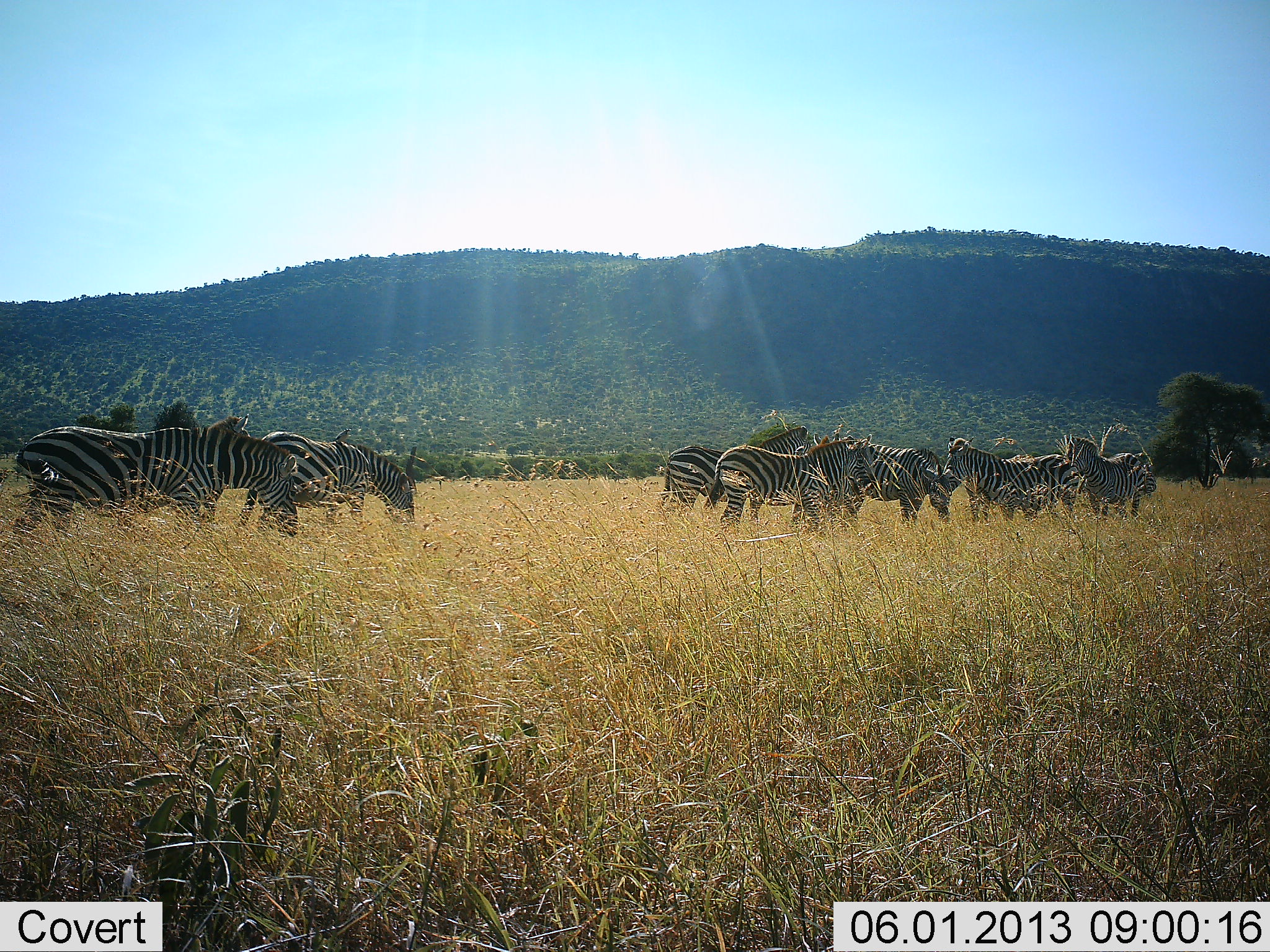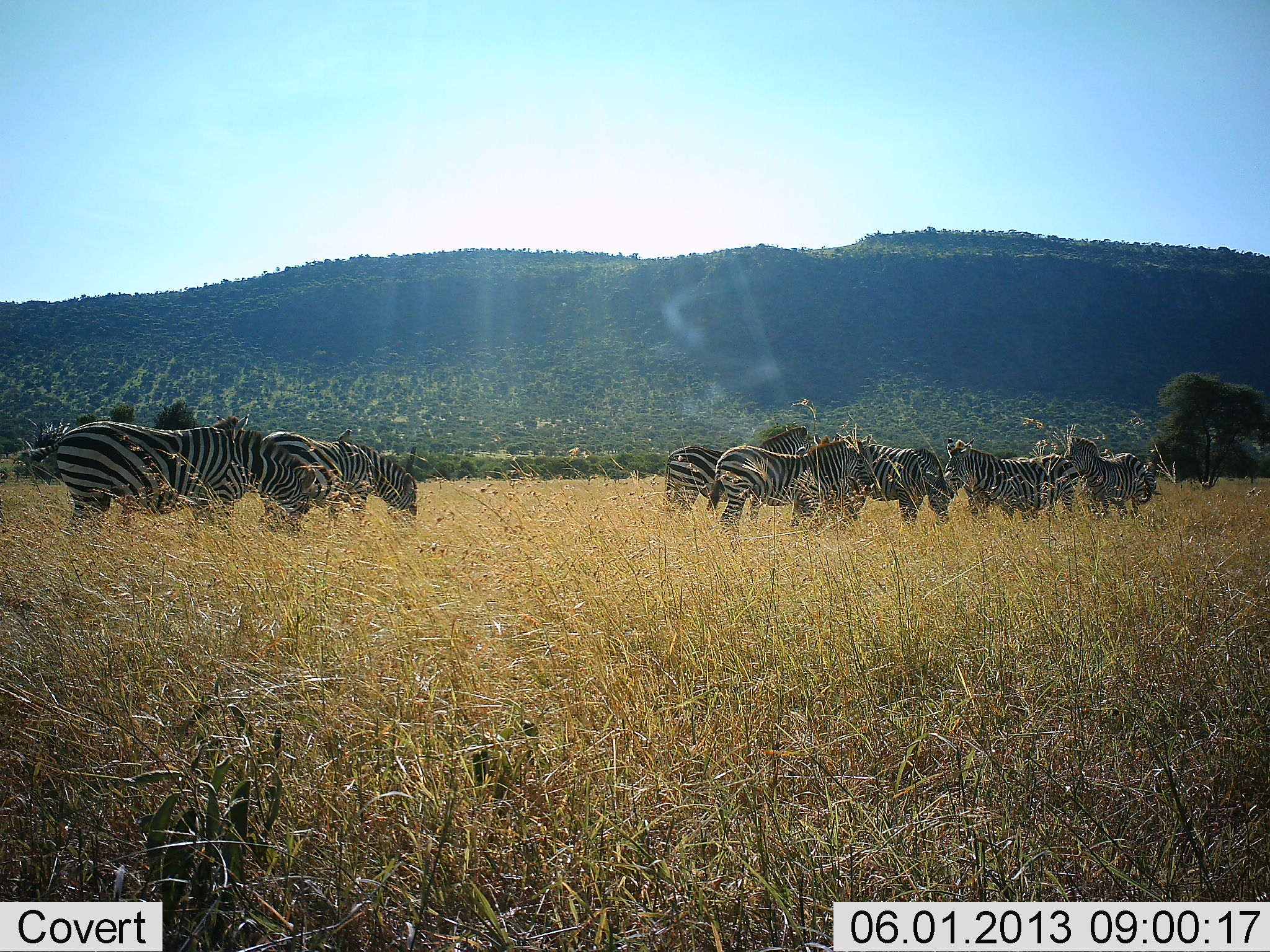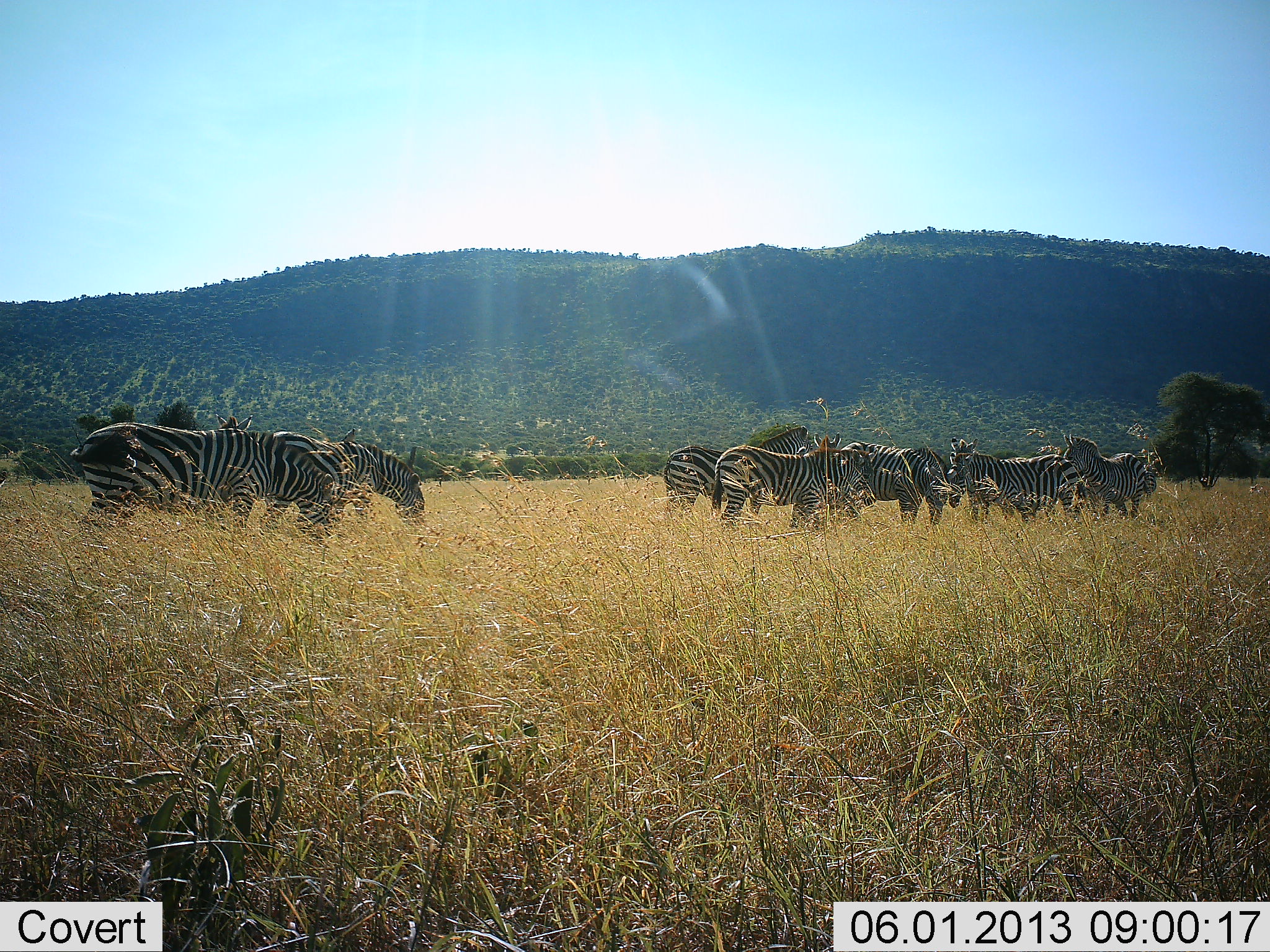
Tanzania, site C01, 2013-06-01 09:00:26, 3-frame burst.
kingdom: Animalia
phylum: Chordata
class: Mammalia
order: Perissodactyla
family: Equidae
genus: Equus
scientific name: Equus quagga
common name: plains zebra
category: zebra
Zebra (plains zebra) (Equus quagga), count 8. Behavior (volunteer vote fractions): standing 91%, resting 0%, moving 9%, interacting 0%. Young present (vote fraction): 0%. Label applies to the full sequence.